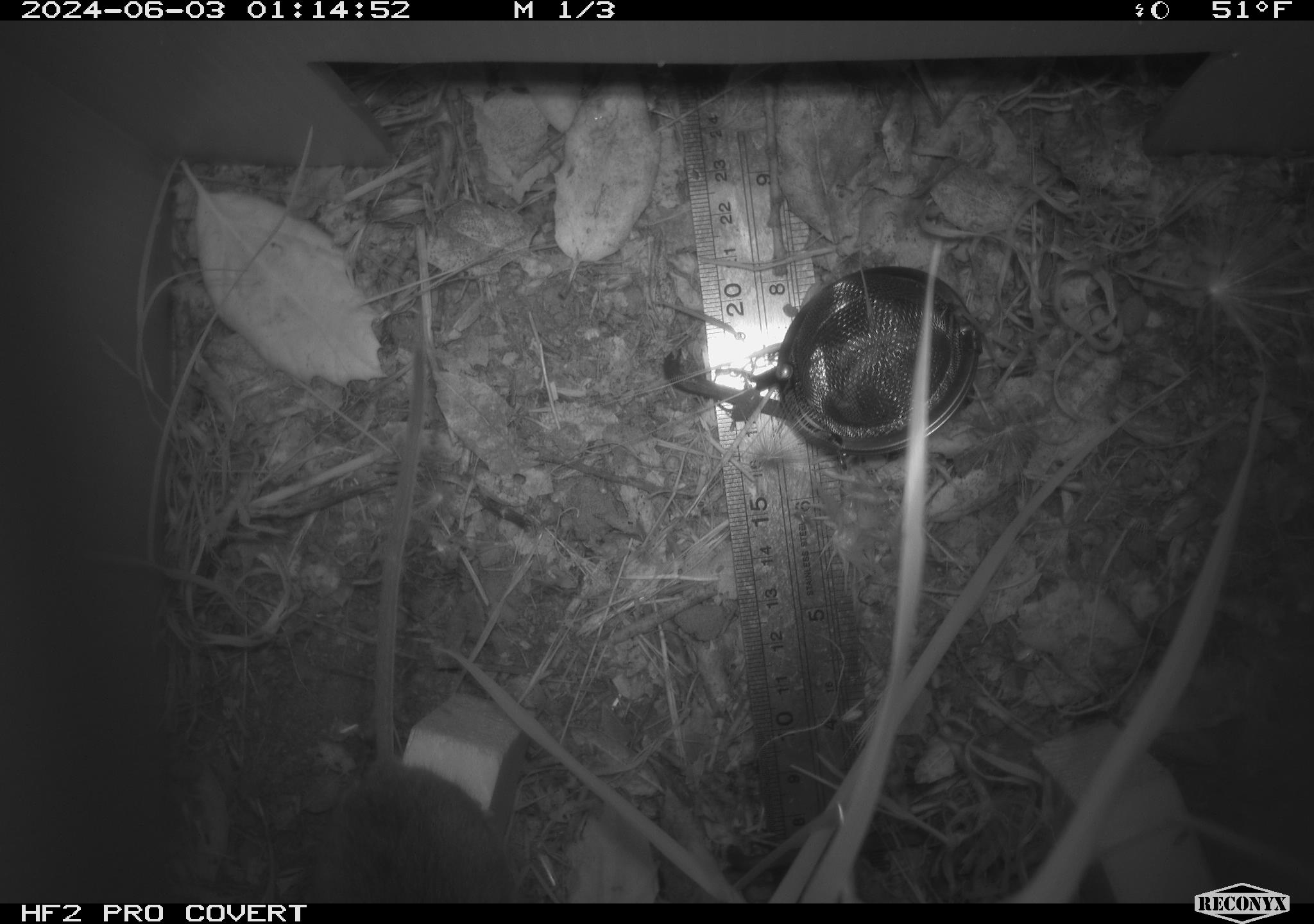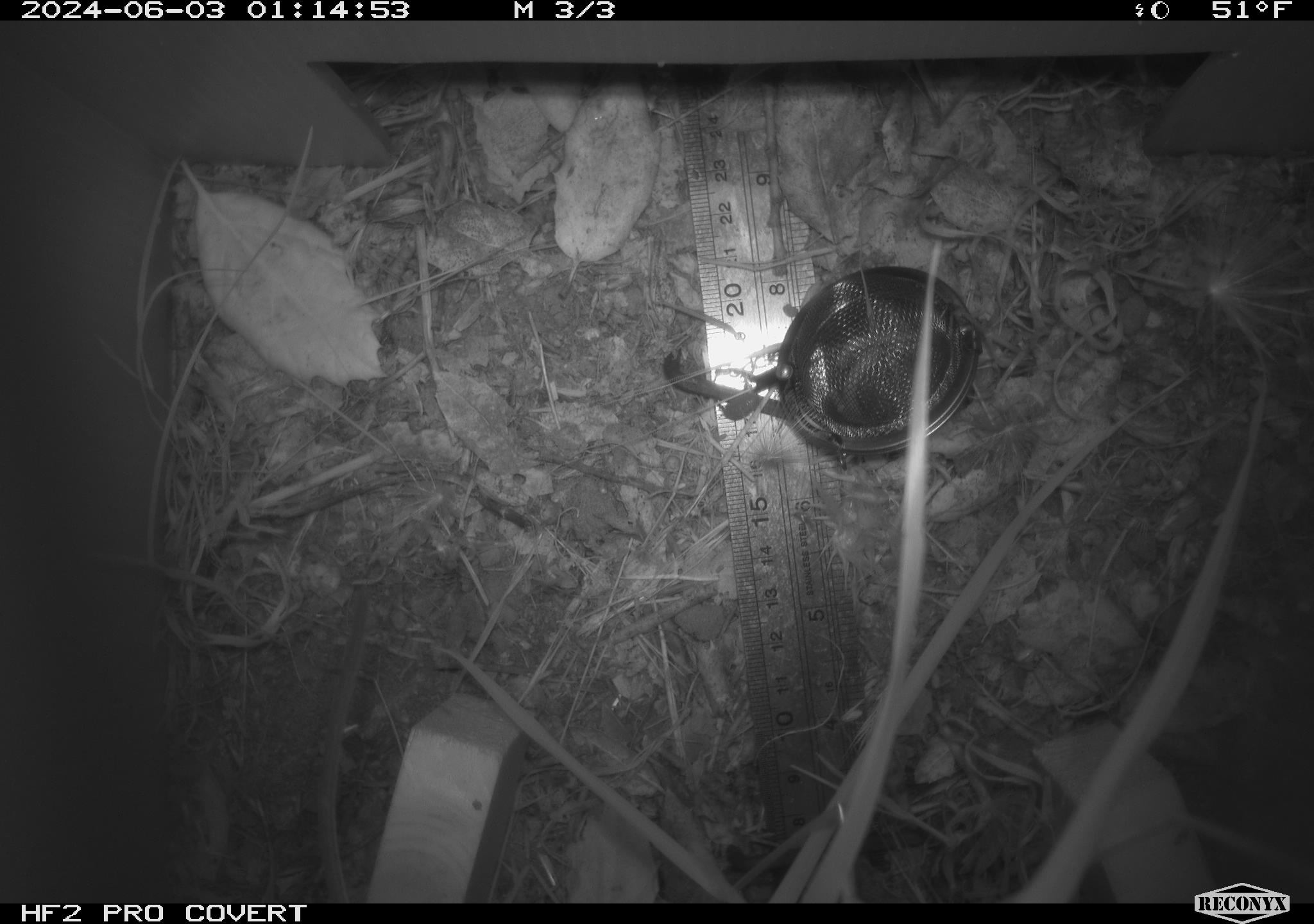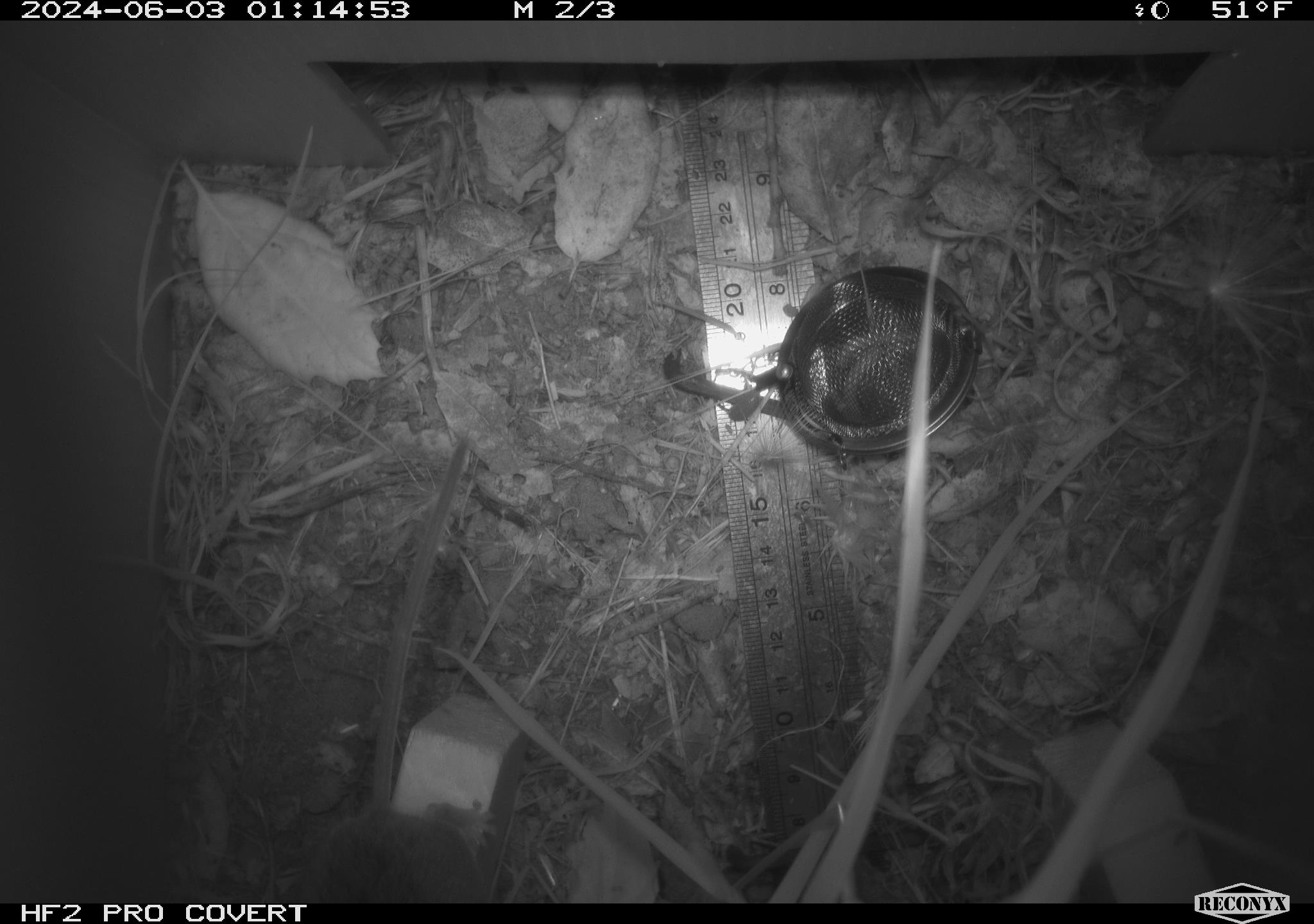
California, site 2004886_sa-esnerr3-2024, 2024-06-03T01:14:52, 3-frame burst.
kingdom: Animalia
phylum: Chordata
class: Mammalia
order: Rodentia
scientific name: Rodentia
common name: rodent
Rodent (Rodentia).